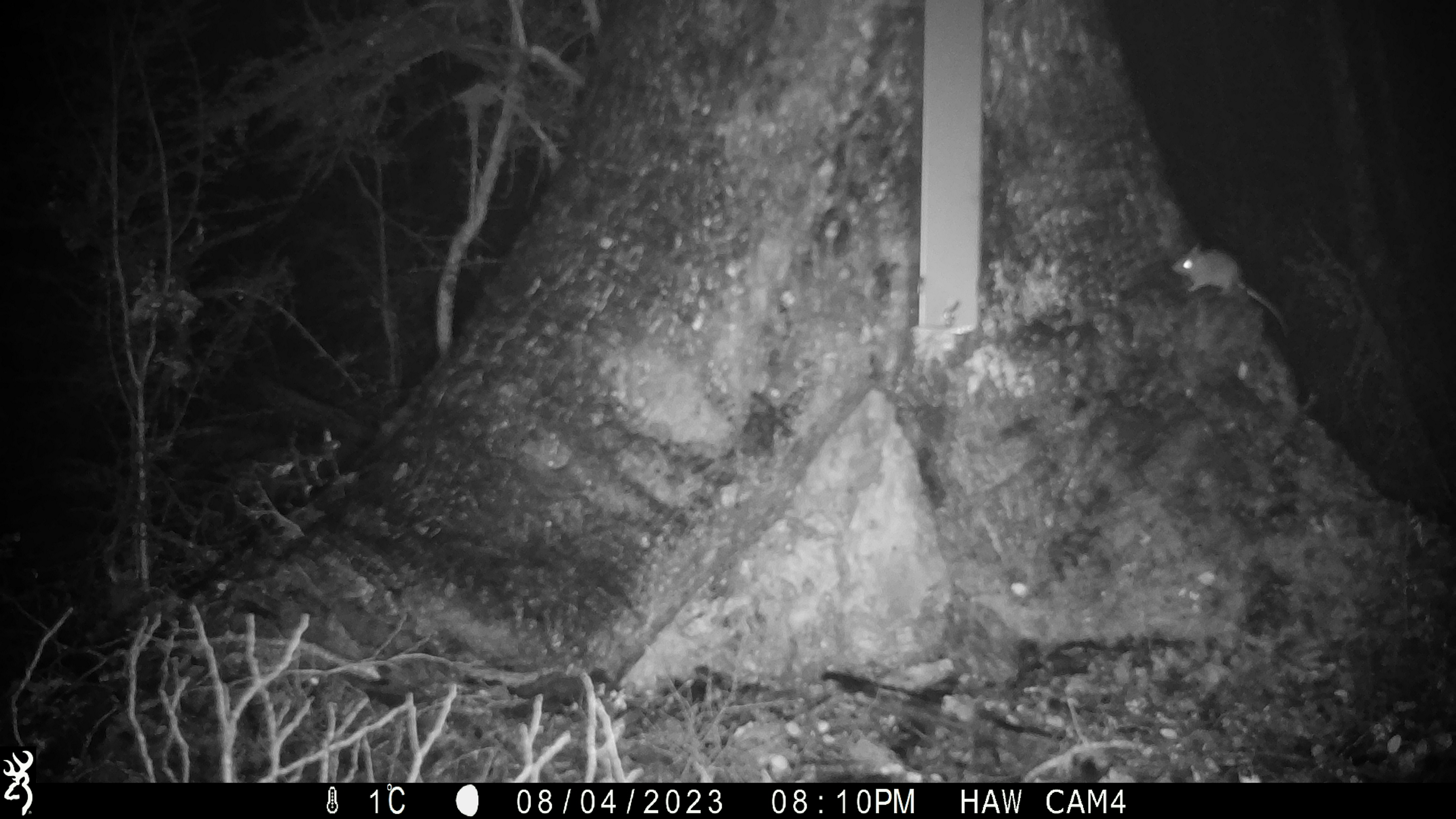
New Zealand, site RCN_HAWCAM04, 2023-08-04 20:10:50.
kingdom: Animalia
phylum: Chordata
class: Mammalia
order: Rodentia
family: Muridae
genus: Mus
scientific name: Mus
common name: mouse